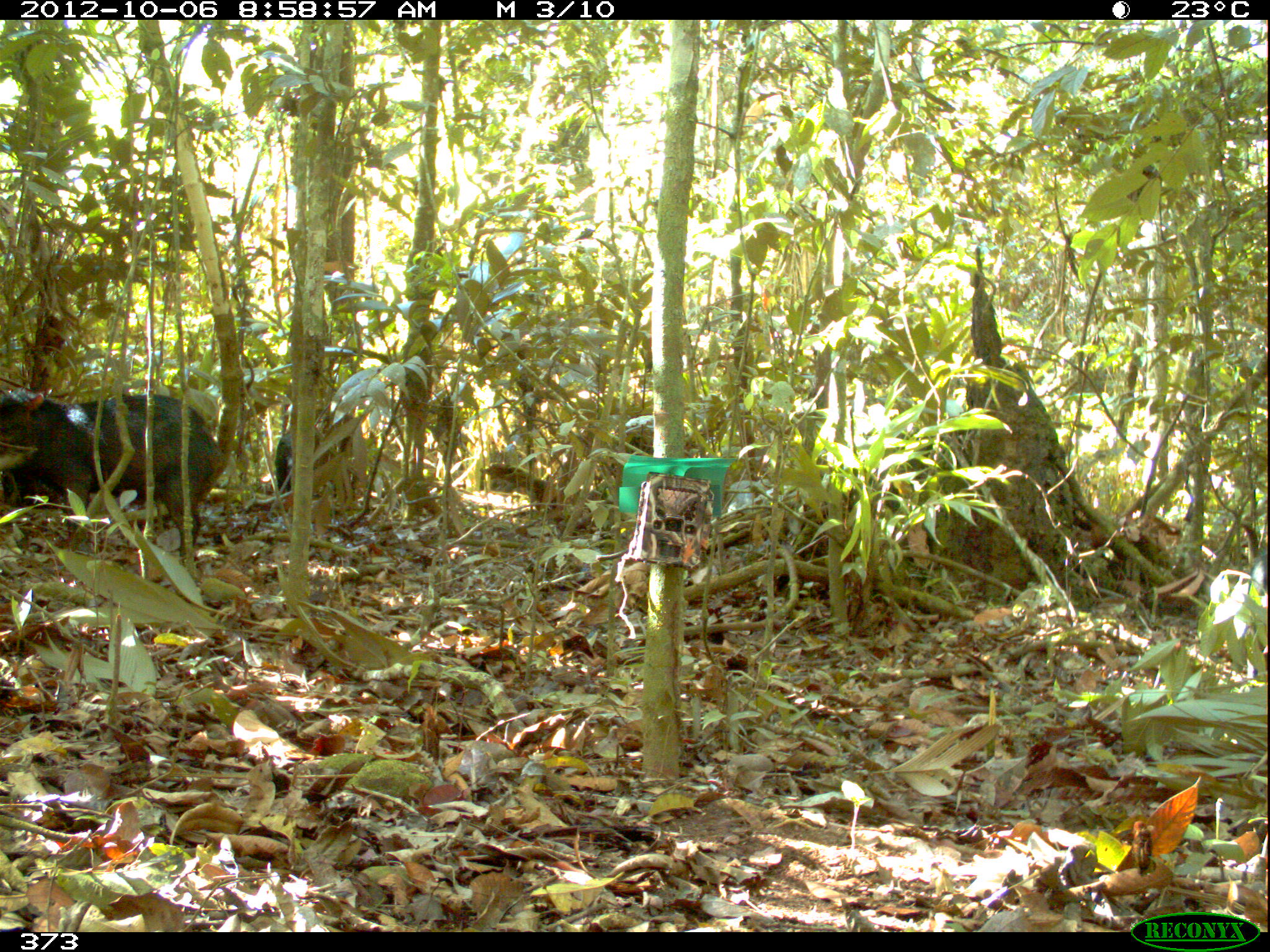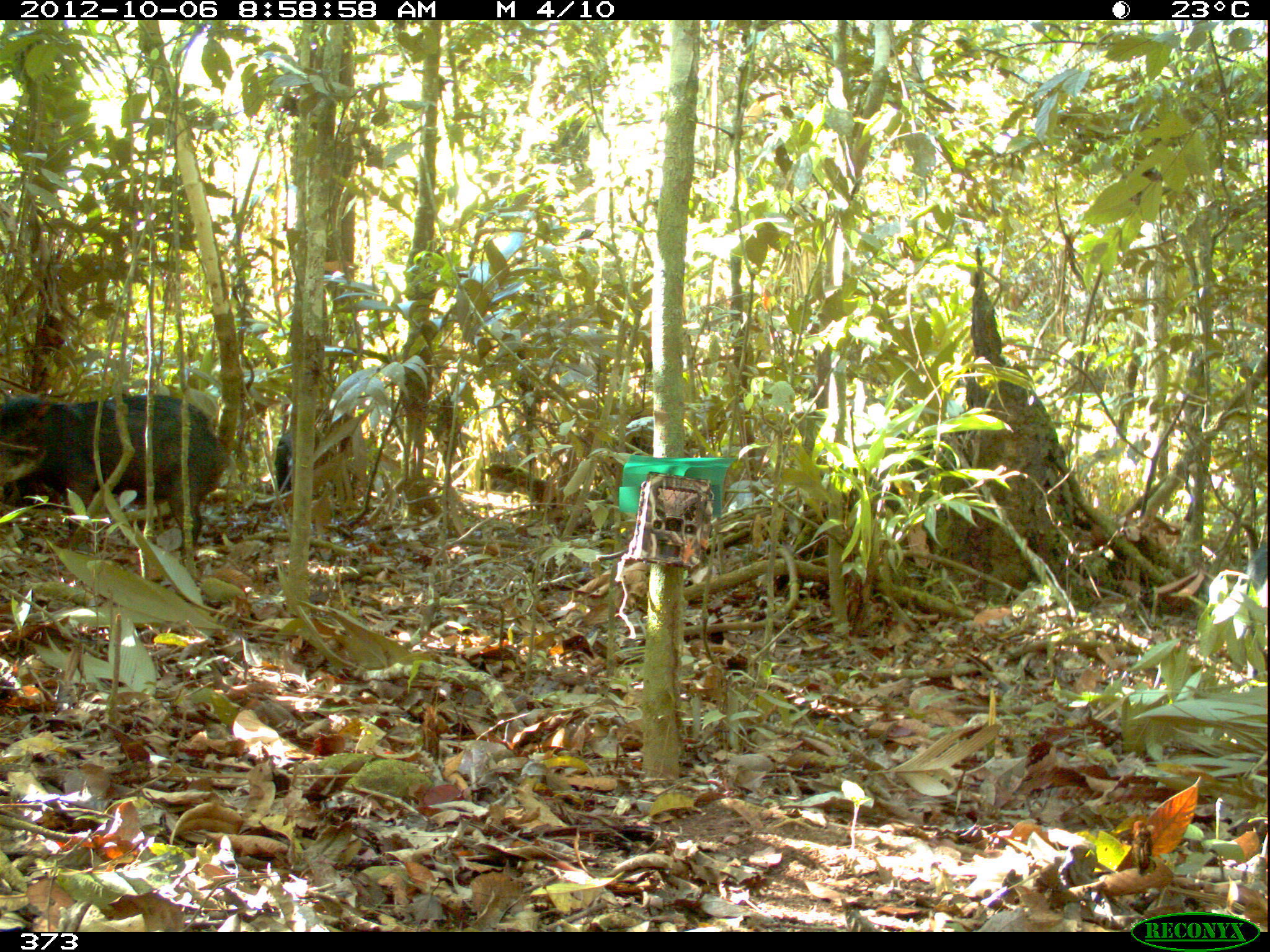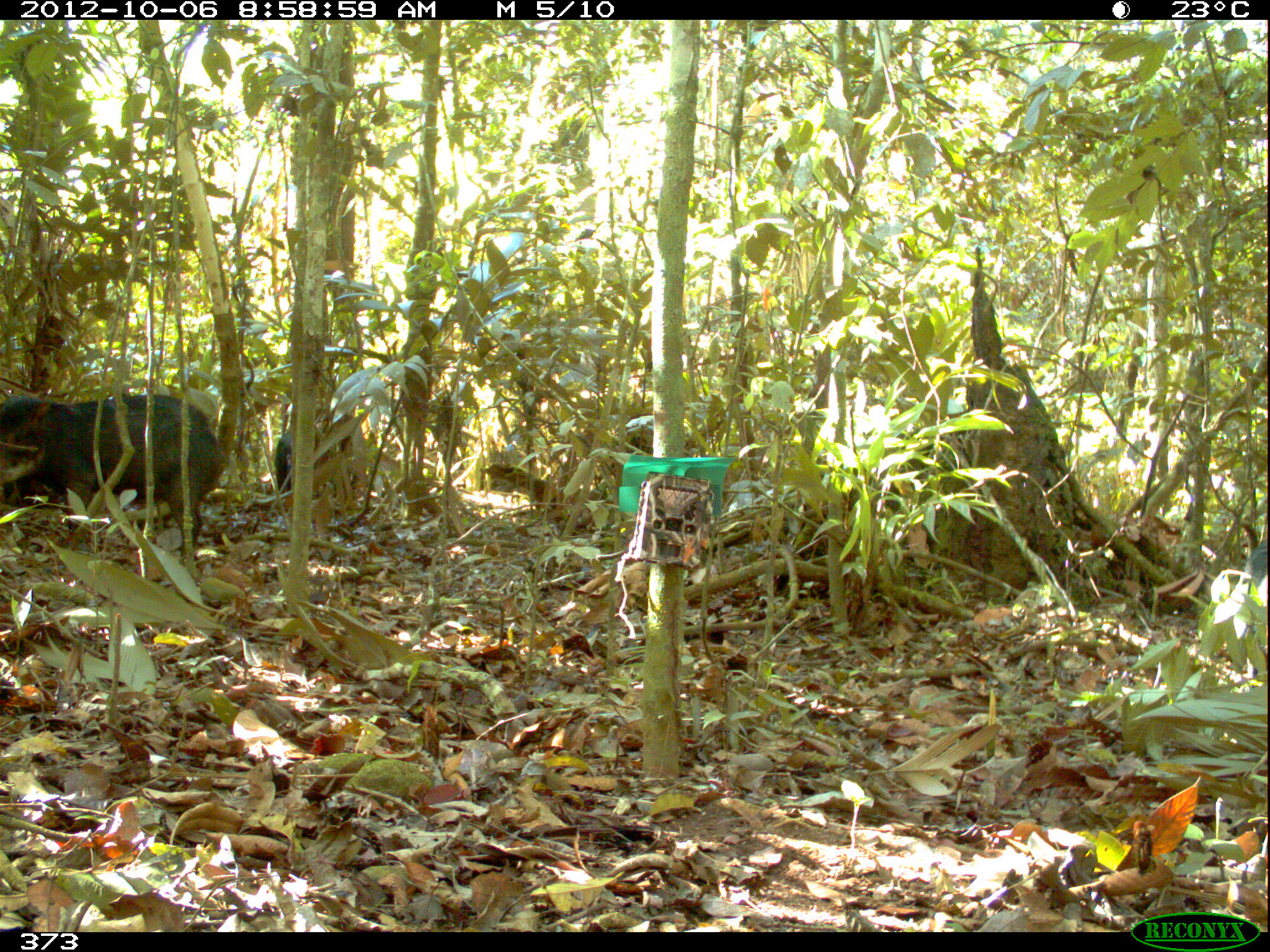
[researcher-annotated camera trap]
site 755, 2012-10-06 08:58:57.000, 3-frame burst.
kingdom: Animalia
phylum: Chordata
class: Mammalia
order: Artiodactyla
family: Tayassuidae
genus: Tayassu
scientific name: Tayassu pecari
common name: white-lipped peccary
Tayassu pecari (white-lipped peccary).